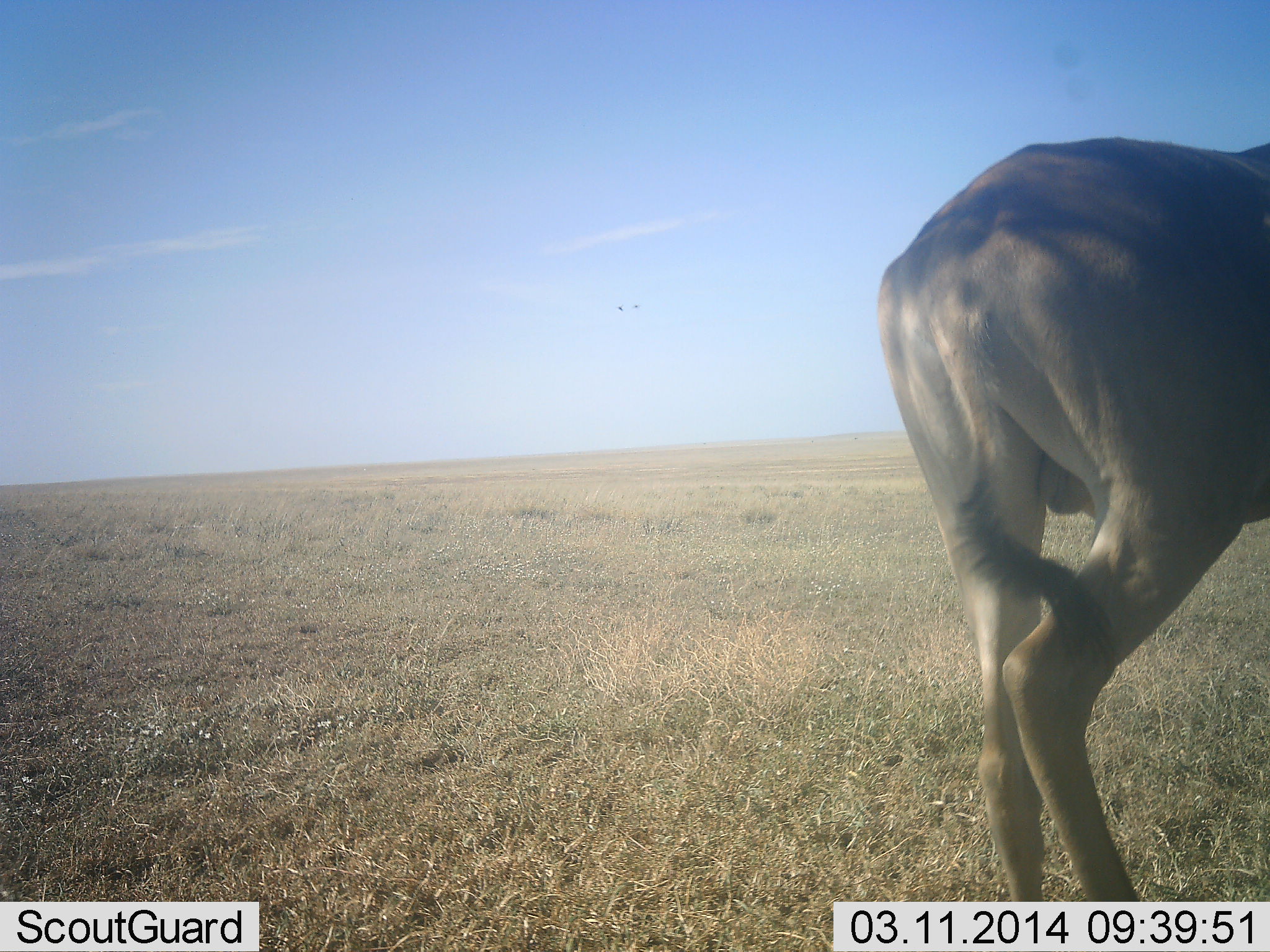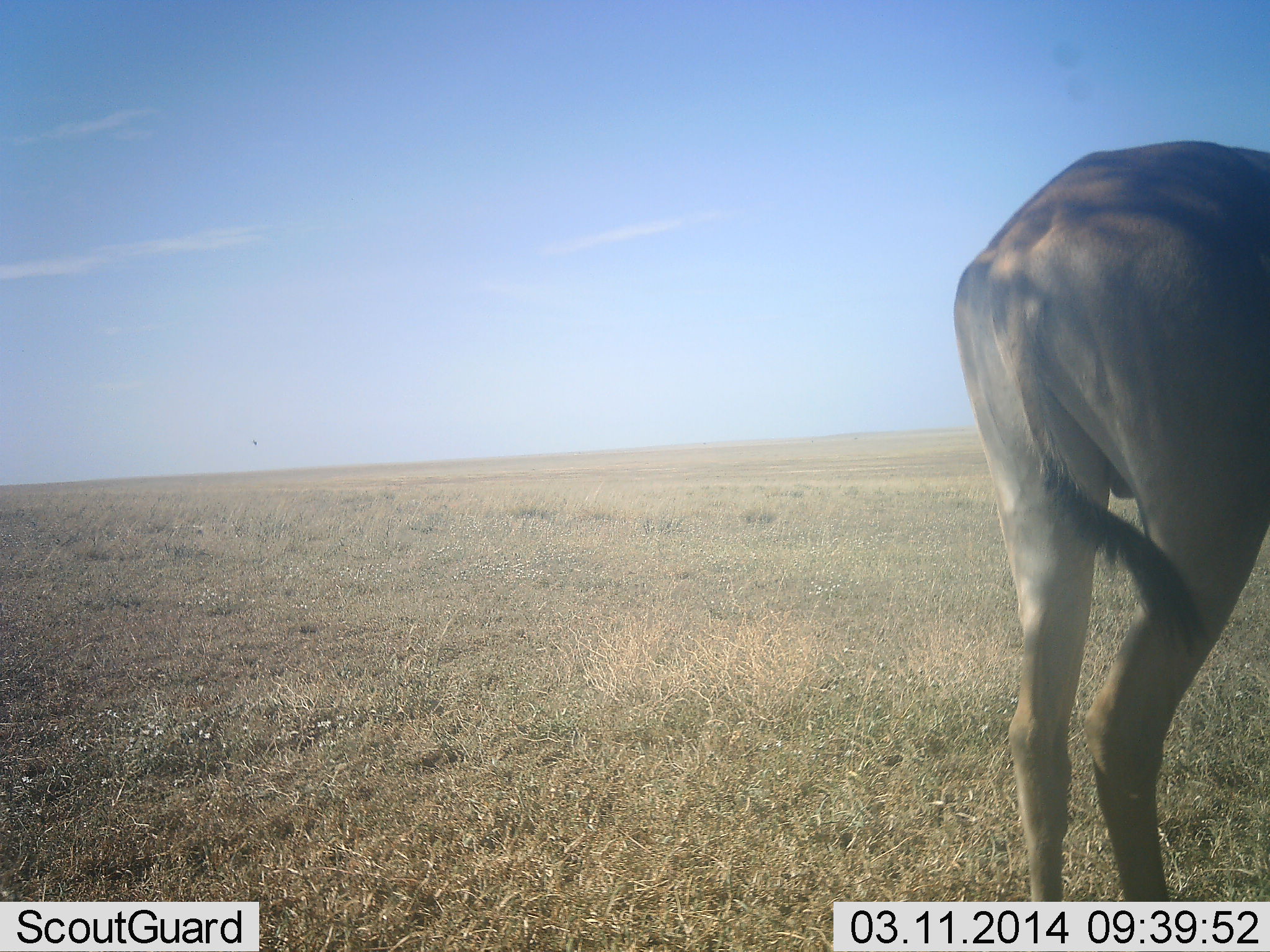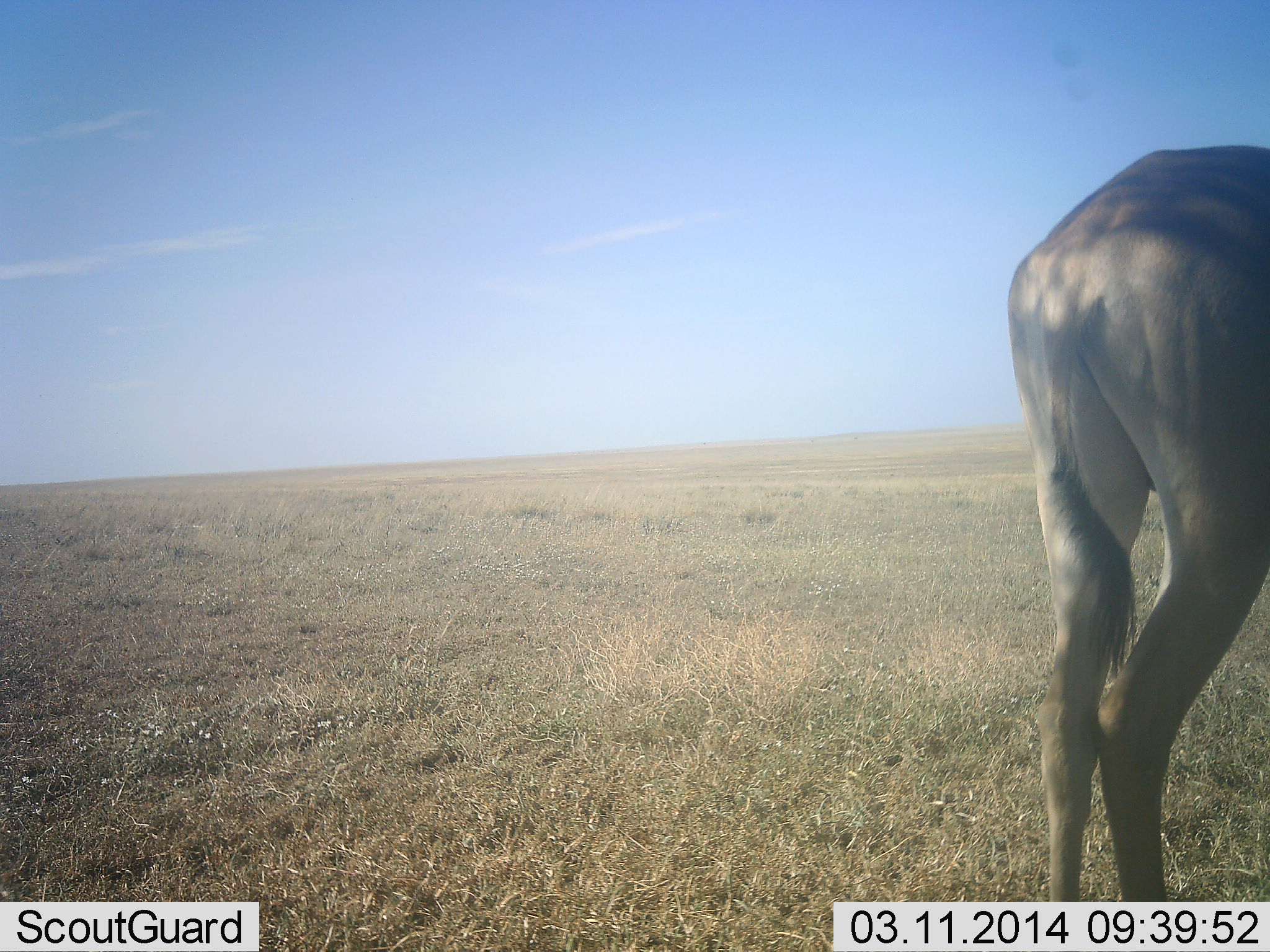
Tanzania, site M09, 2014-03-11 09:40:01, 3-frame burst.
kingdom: Animalia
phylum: Chordata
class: Mammalia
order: Artiodactyla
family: Bovidae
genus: Alcelaphus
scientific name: Alcelaphus buselaphus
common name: hartebeest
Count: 1.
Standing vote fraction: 70%.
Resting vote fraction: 0%.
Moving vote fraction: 30%.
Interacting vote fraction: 0%.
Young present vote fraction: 0%.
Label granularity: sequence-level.